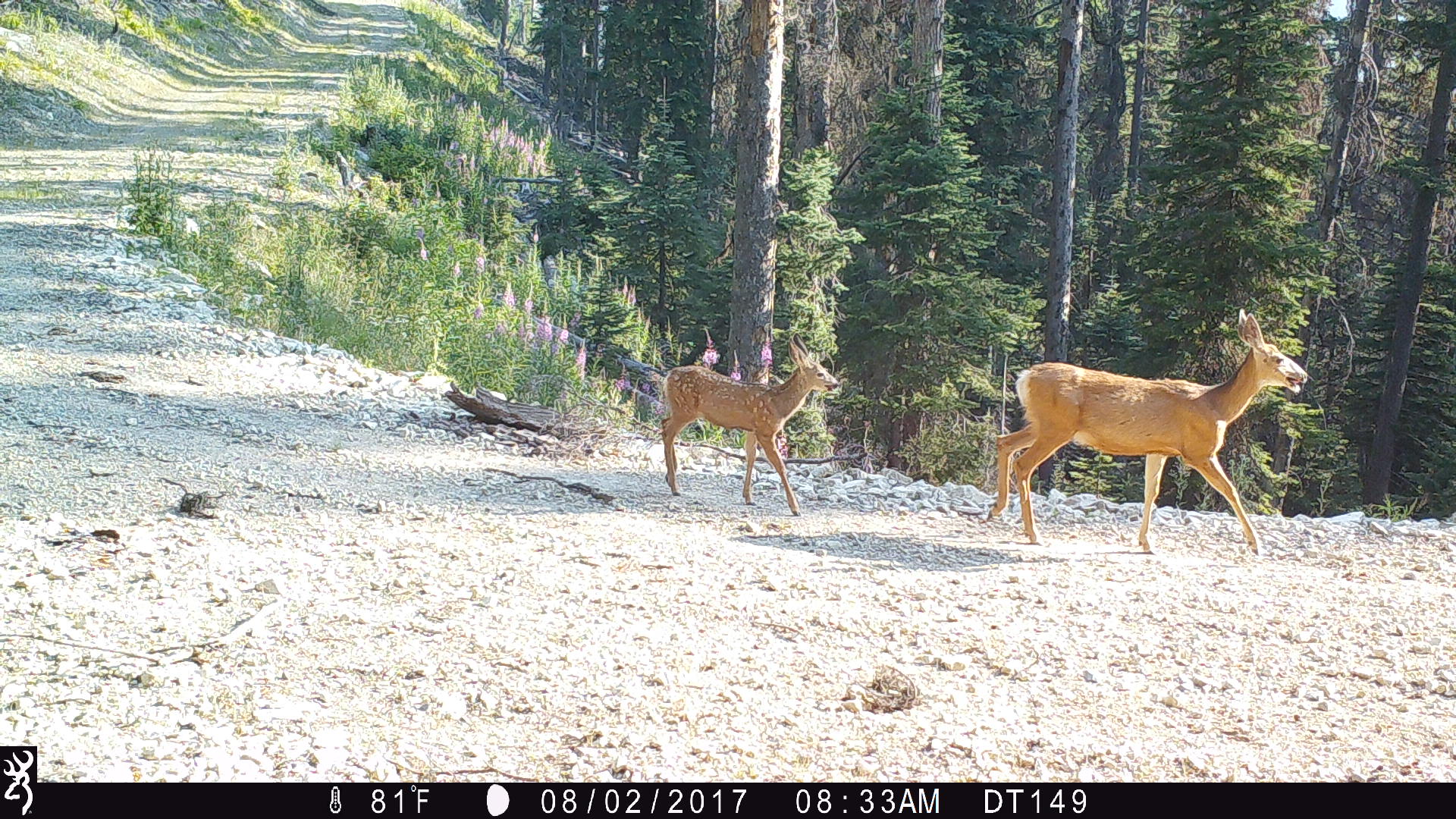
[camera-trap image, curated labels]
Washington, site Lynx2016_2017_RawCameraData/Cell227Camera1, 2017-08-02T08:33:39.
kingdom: Animalia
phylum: Chordata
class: Mammalia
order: Artiodactyla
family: Cervidae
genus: Odocoileus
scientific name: Odocoileus hemionus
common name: mule deer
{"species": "Odocoileus hemionus (mule deer)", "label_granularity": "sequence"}